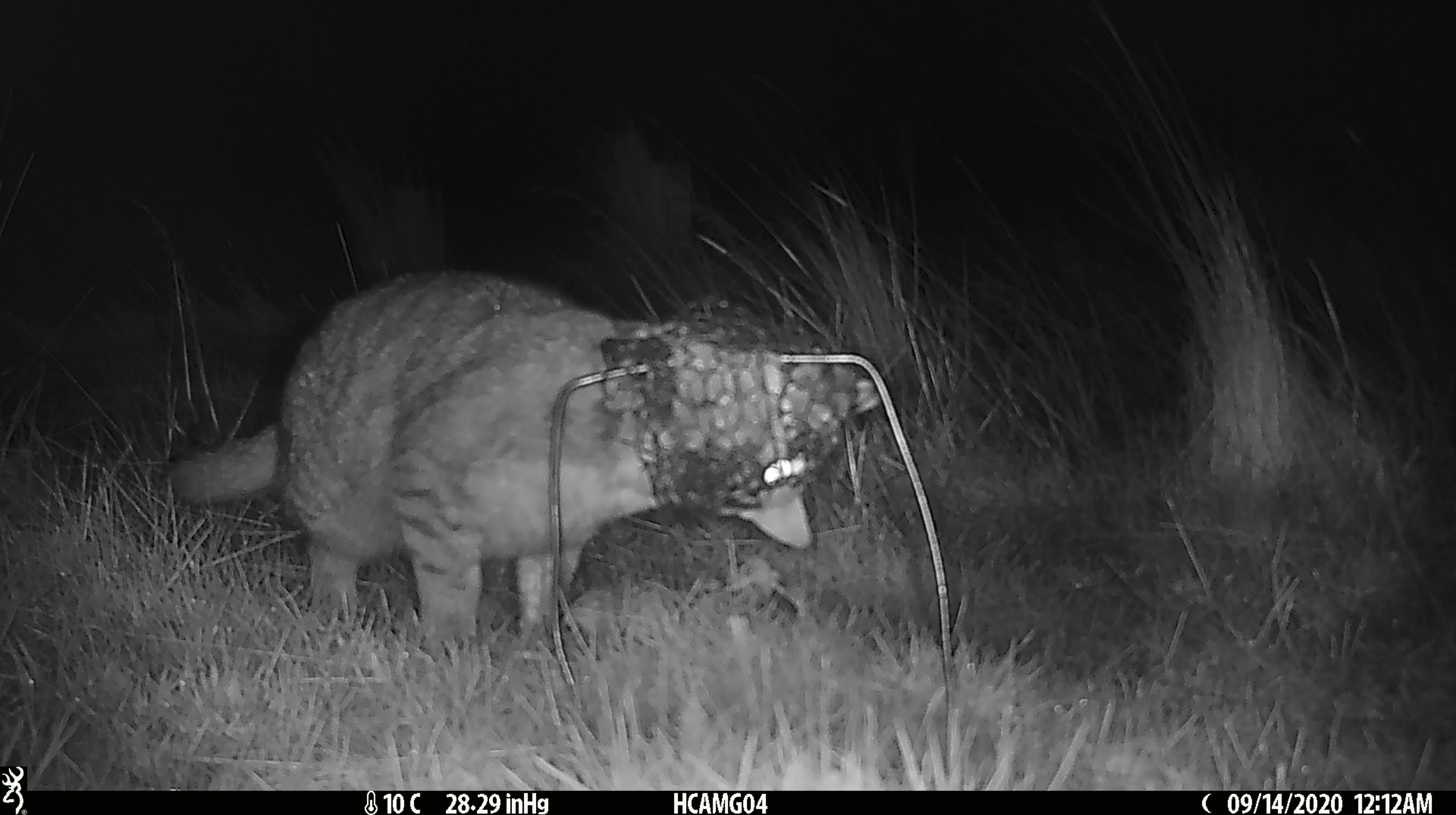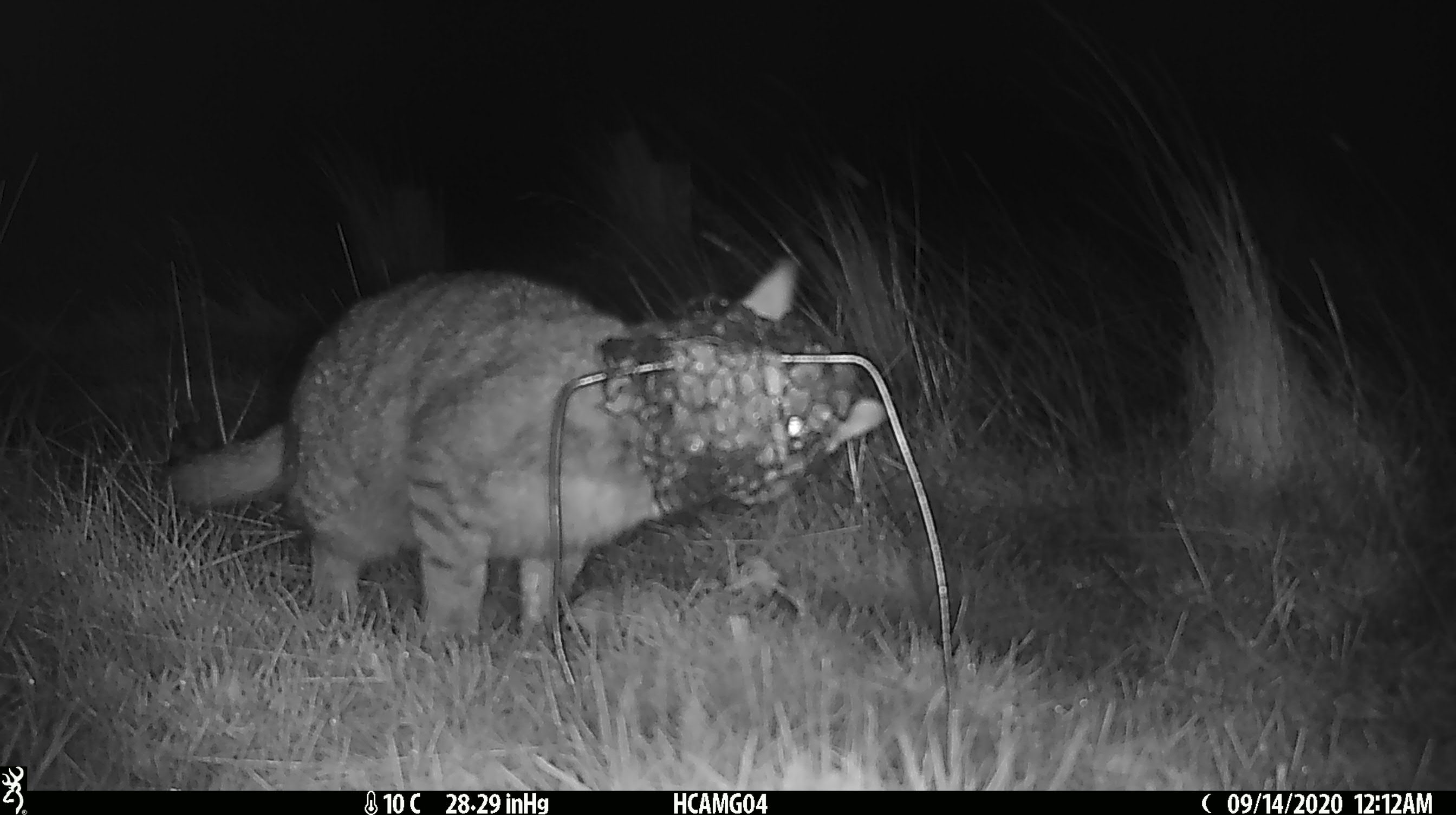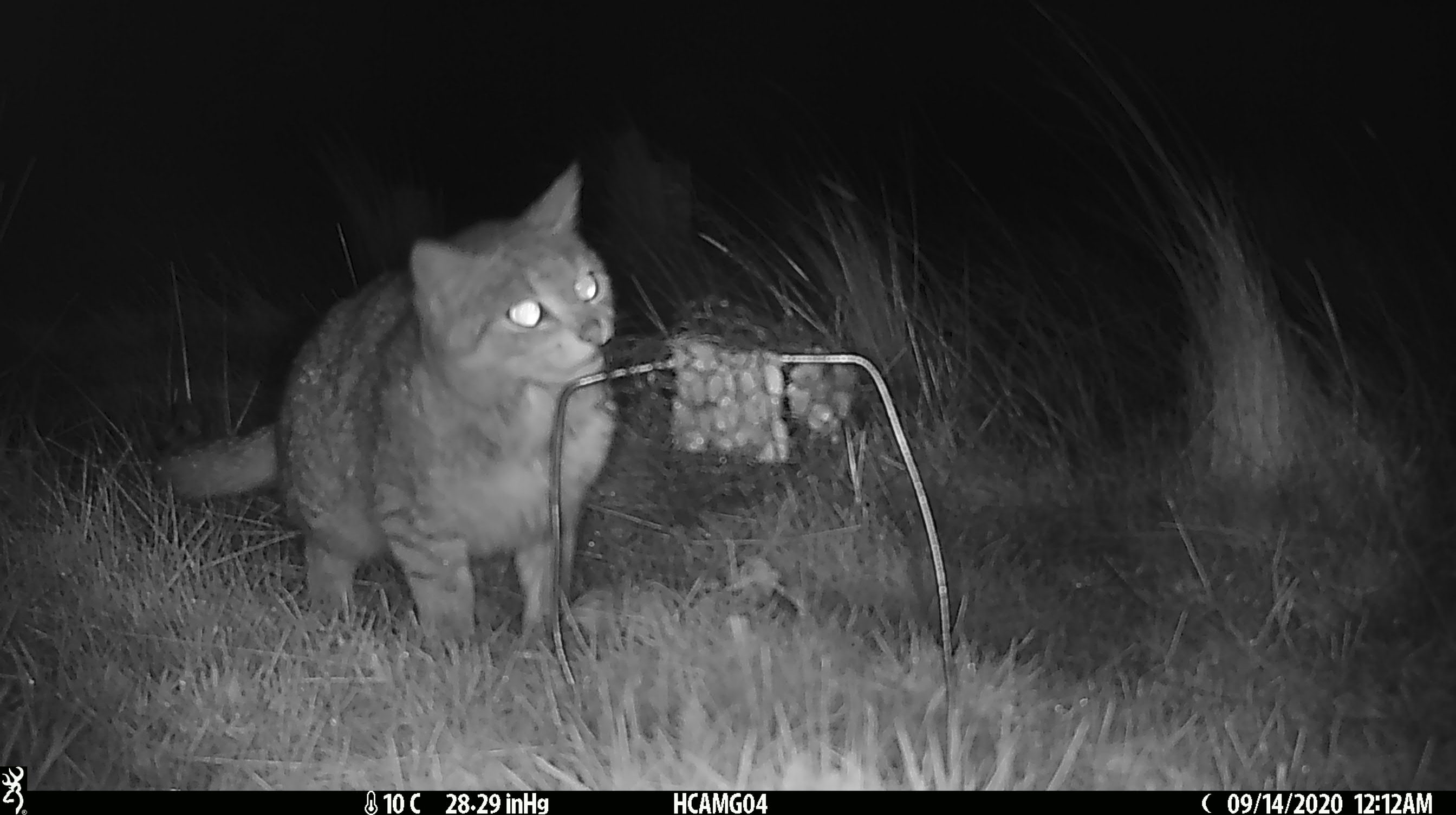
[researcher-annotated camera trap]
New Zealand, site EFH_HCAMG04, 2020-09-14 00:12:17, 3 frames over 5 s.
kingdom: Animalia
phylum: Chordata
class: Mammalia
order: Carnivora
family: Felidae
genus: Felis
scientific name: Felis catus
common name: domestic cat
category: cat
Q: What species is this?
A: Cat (domestic cat) (Felis catus).